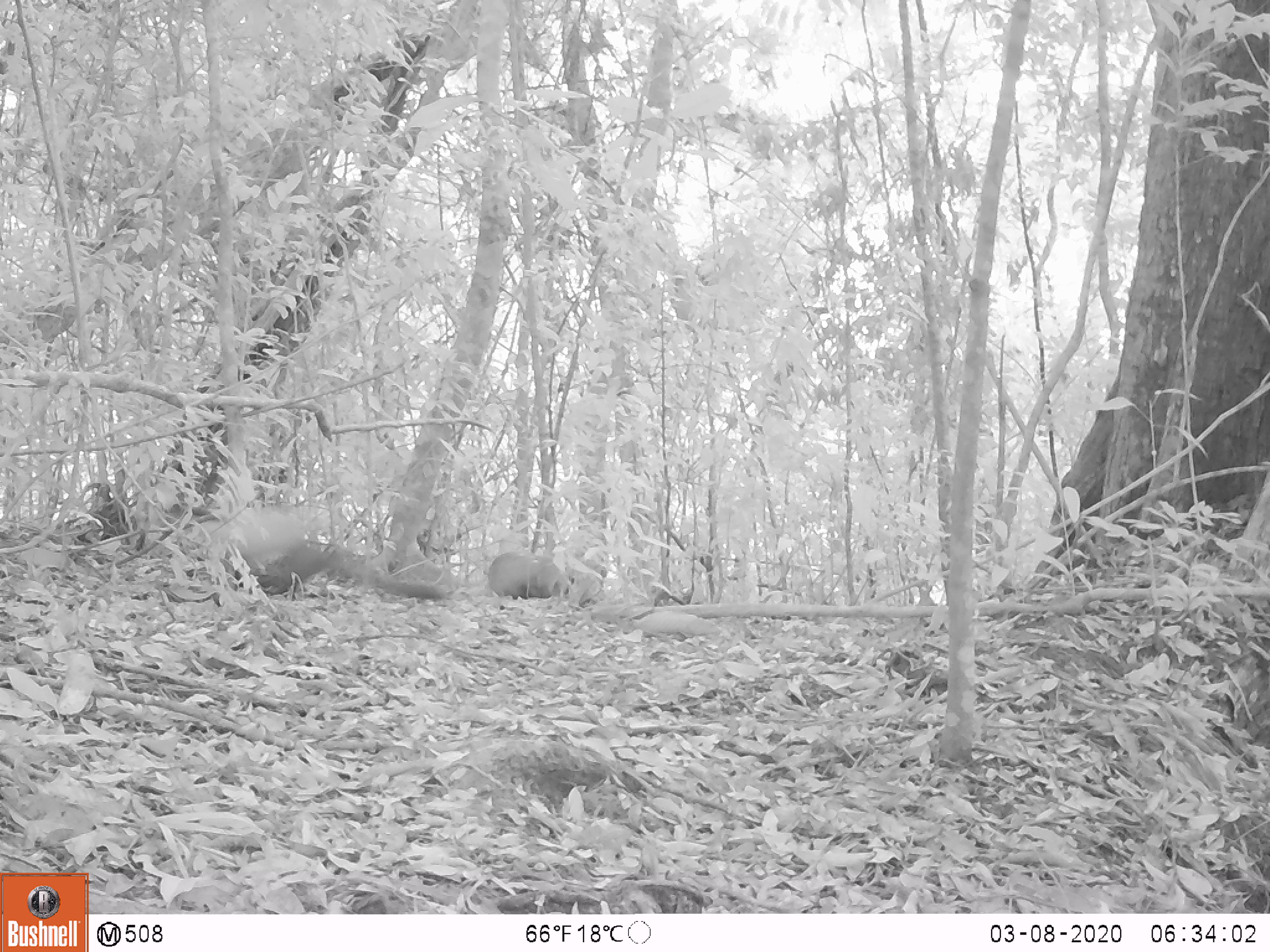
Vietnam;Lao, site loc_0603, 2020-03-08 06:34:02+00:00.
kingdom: Animalia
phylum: Chordata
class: Mammalia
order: Carnivora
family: Mustelidae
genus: Martes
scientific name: Martes flavigula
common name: yellow-throated marten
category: yellow throated marten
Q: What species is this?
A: Yellow throated marten (yellow-throated marten) (Martes flavigula).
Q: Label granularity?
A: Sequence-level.